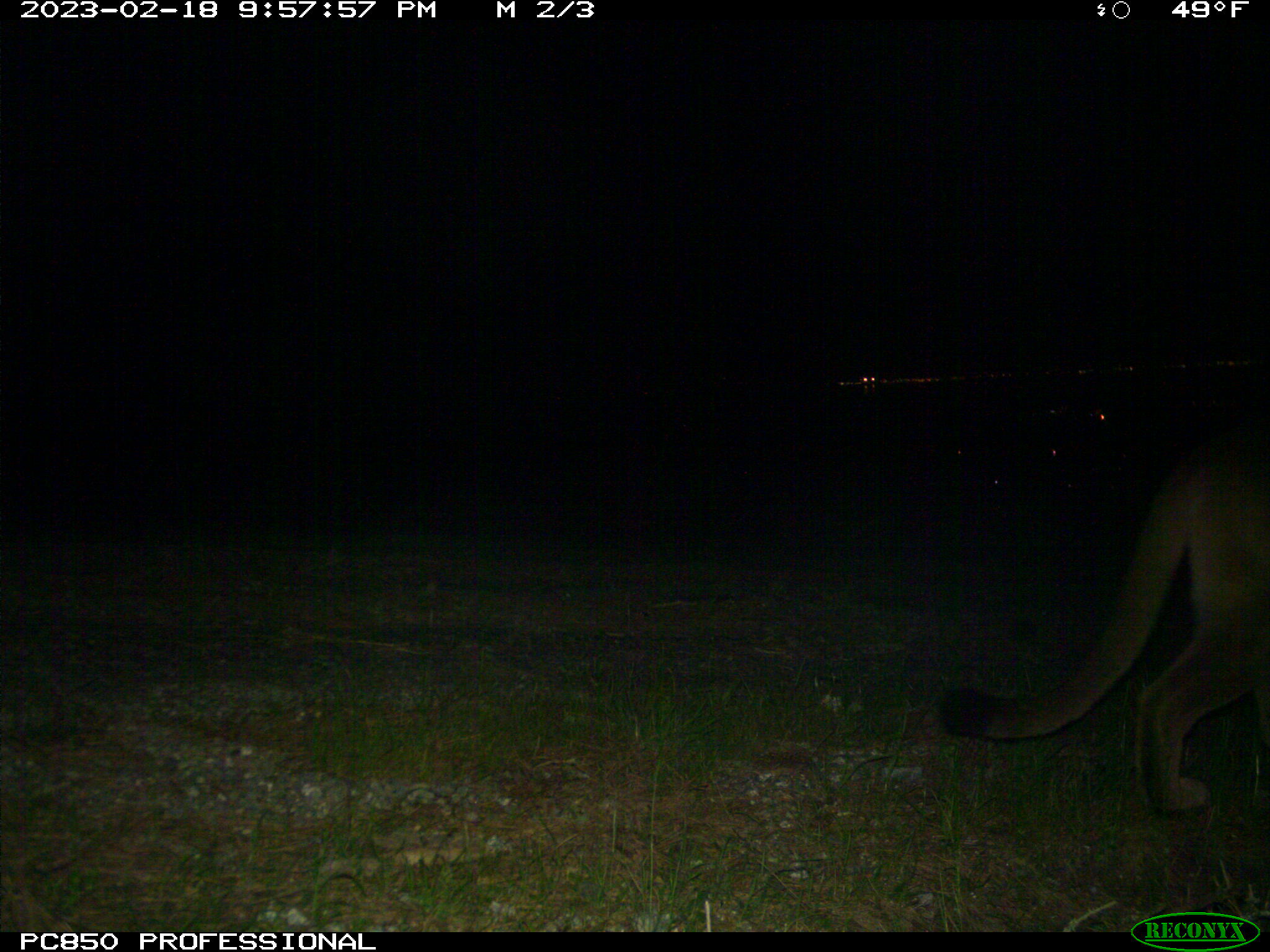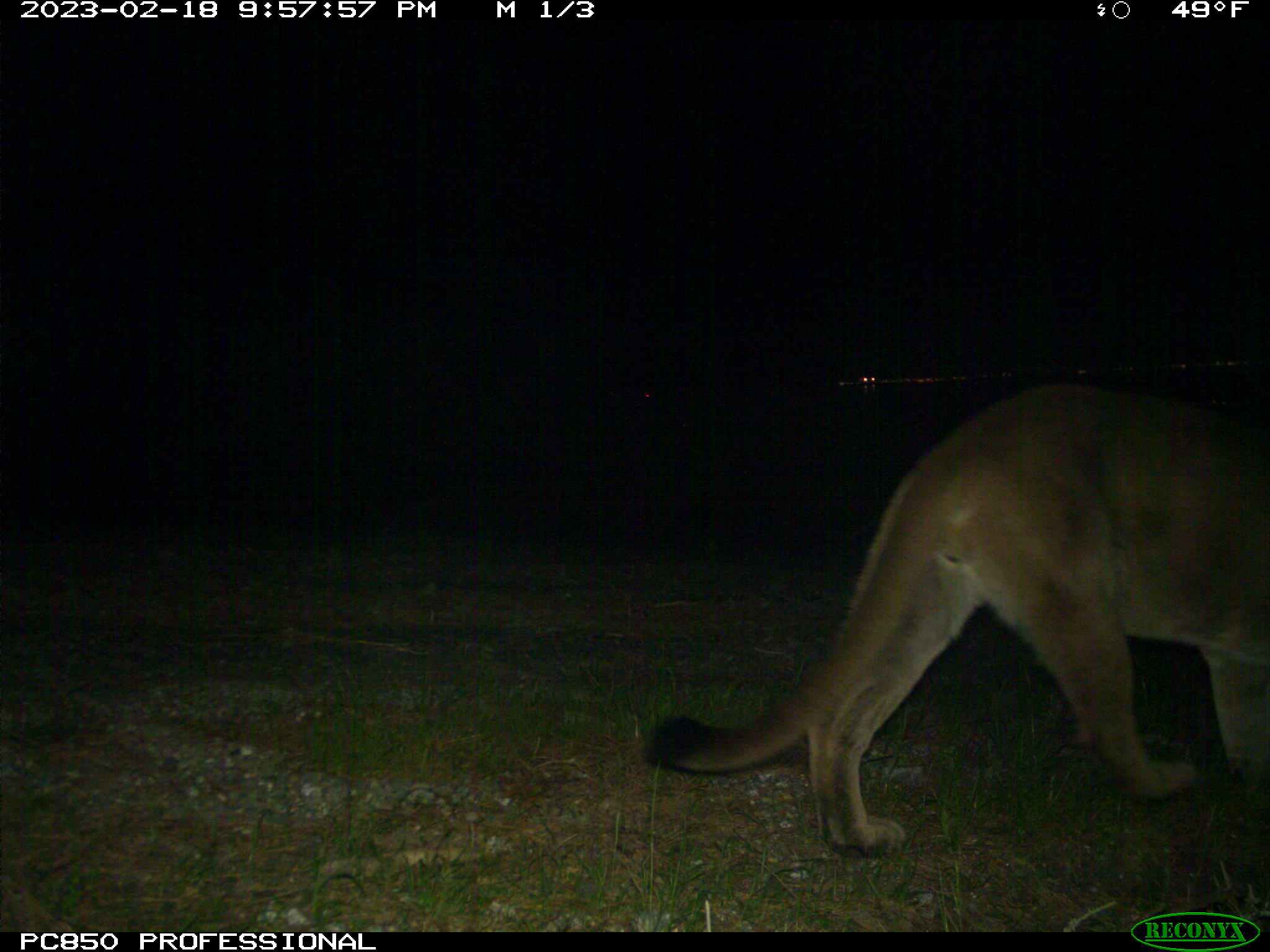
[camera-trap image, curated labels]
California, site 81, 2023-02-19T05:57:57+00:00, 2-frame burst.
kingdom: Animalia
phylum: Chordata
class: Mammalia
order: Carnivora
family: Felidae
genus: Puma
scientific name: Puma concolor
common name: puma